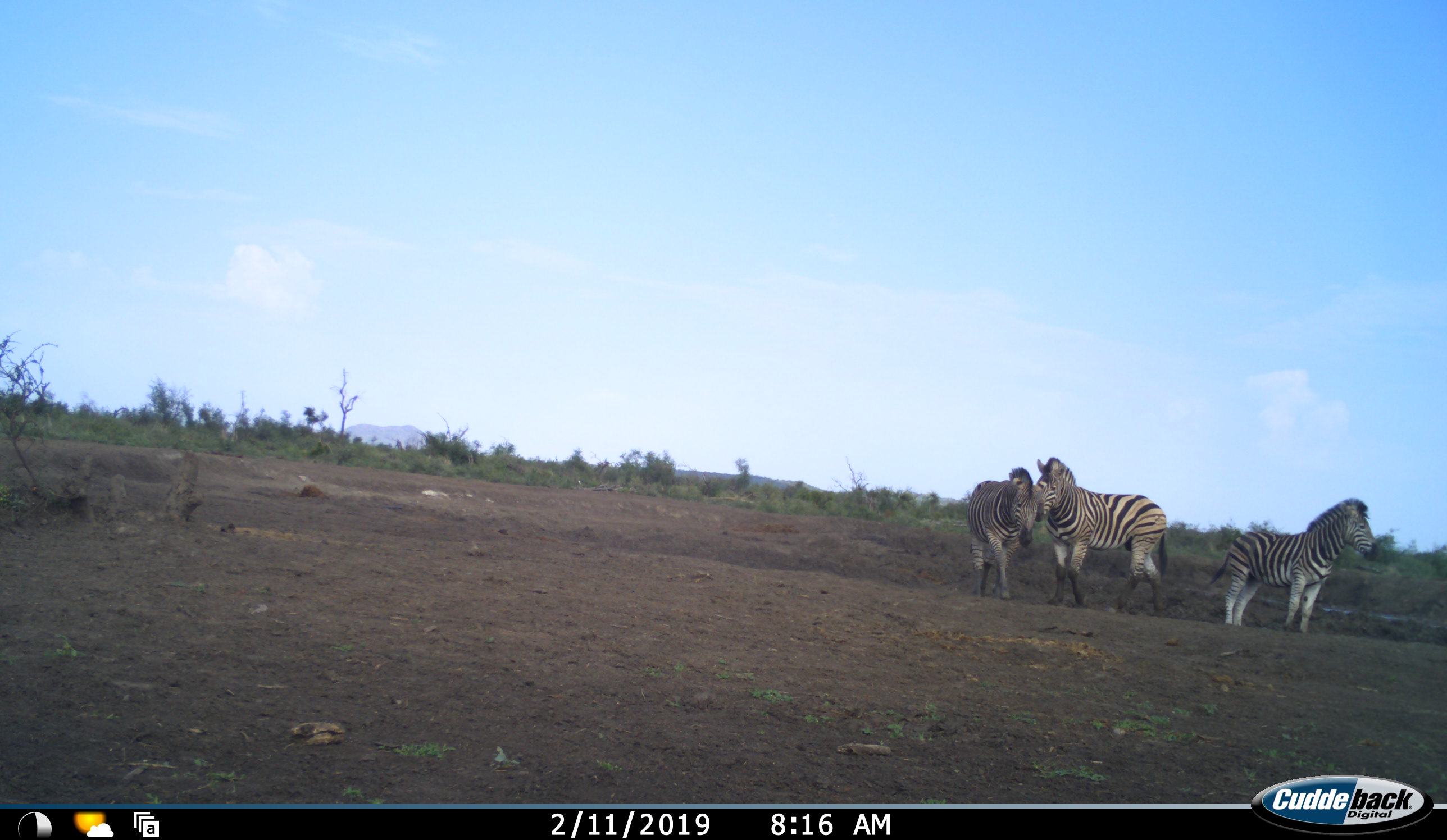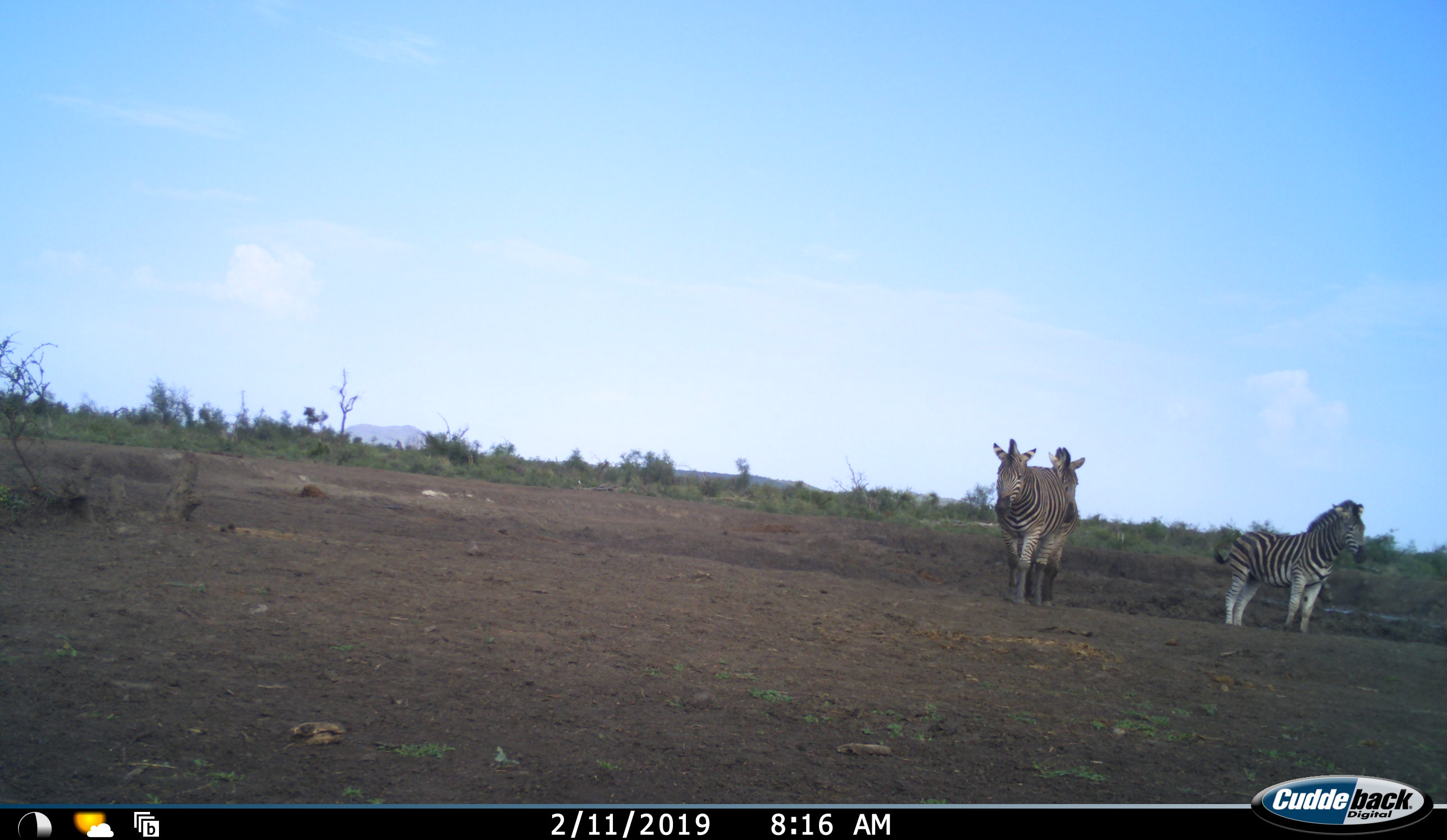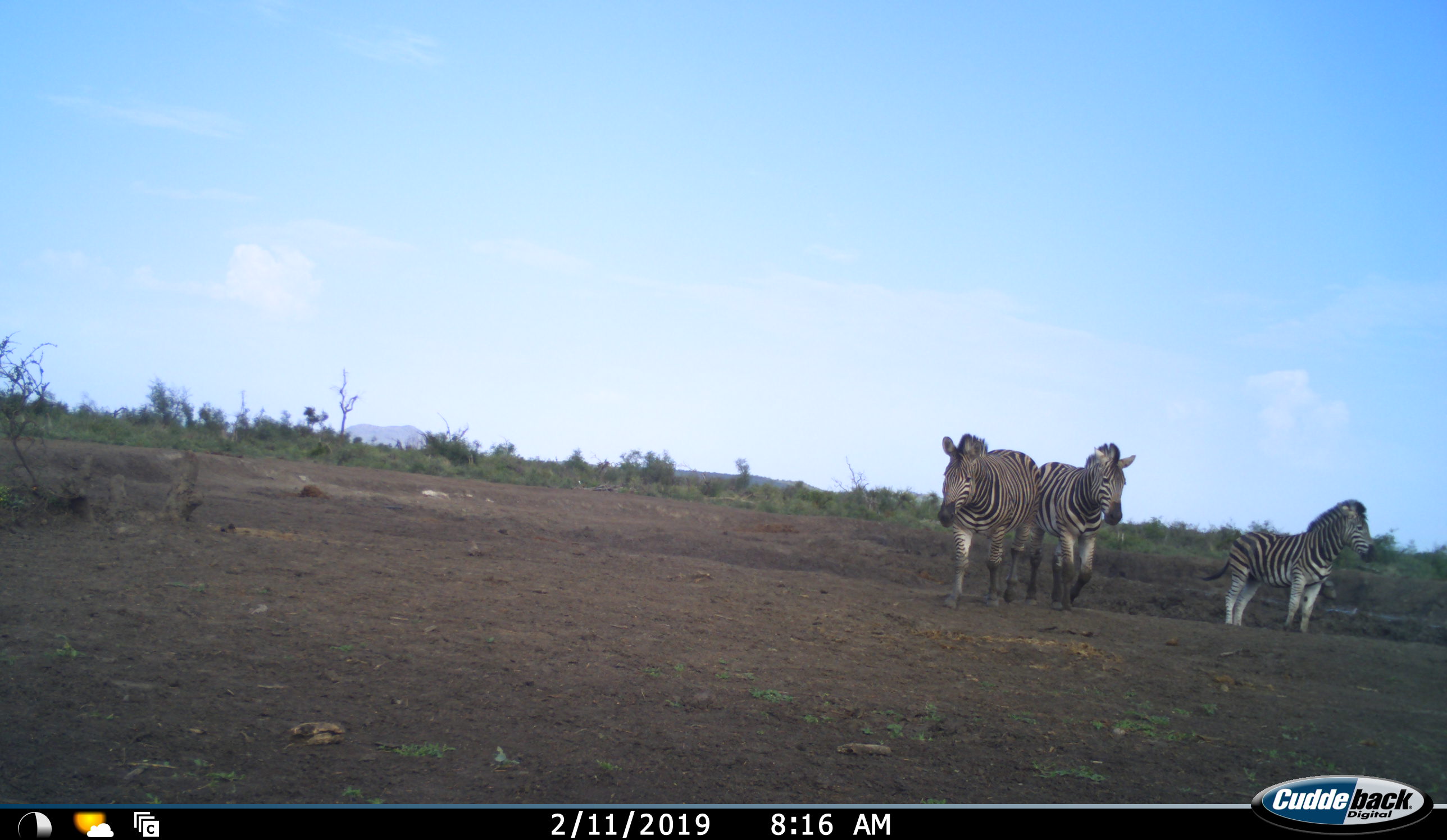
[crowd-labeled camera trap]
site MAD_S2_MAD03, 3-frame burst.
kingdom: Animalia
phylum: Chordata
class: Mammalia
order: Perissodactyla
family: Equidae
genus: Equus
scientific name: Equus quagga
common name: plains zebra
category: zebraplains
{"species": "zebraplains (plains zebra) (Equus quagga)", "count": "3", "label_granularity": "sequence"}